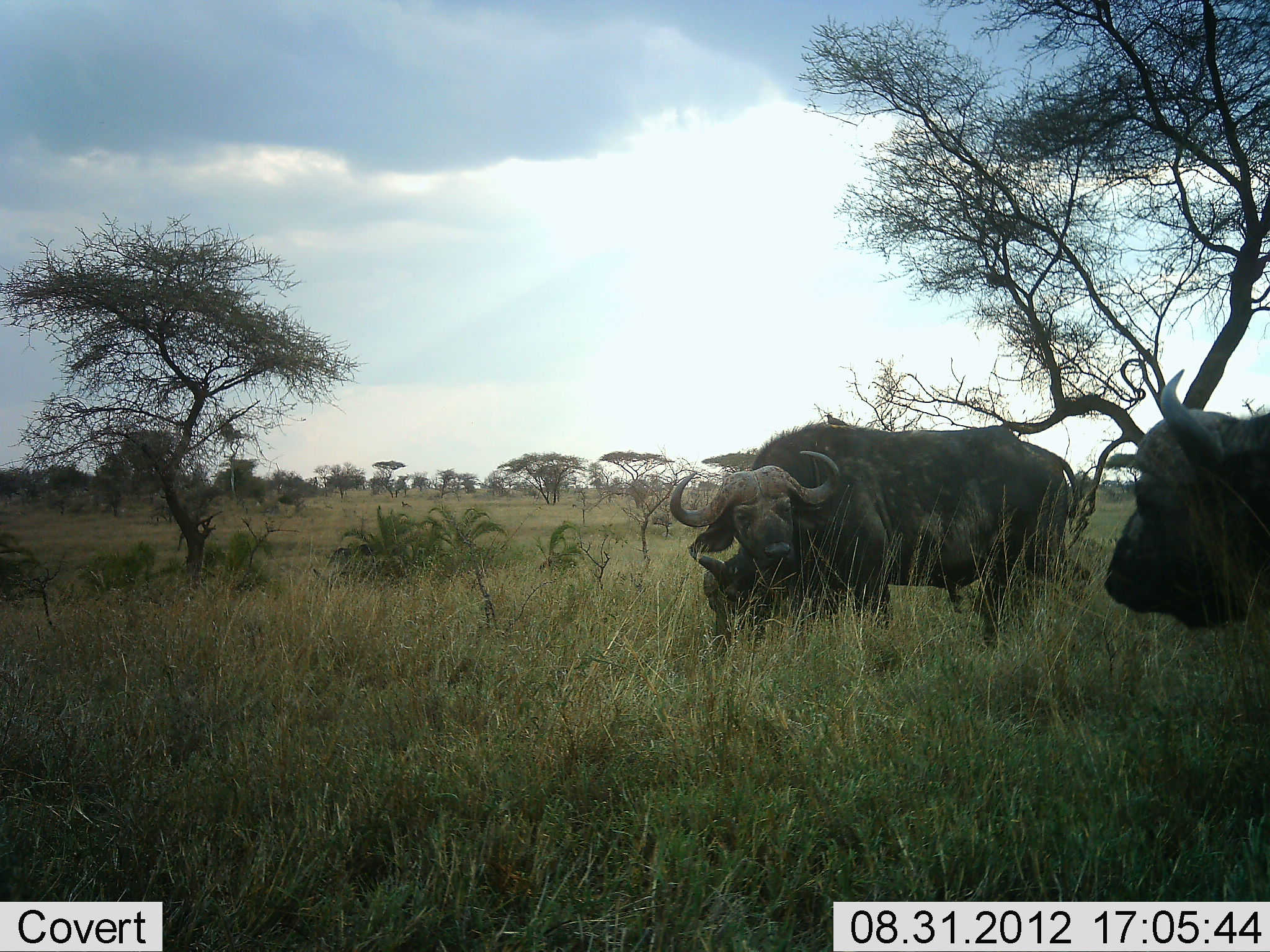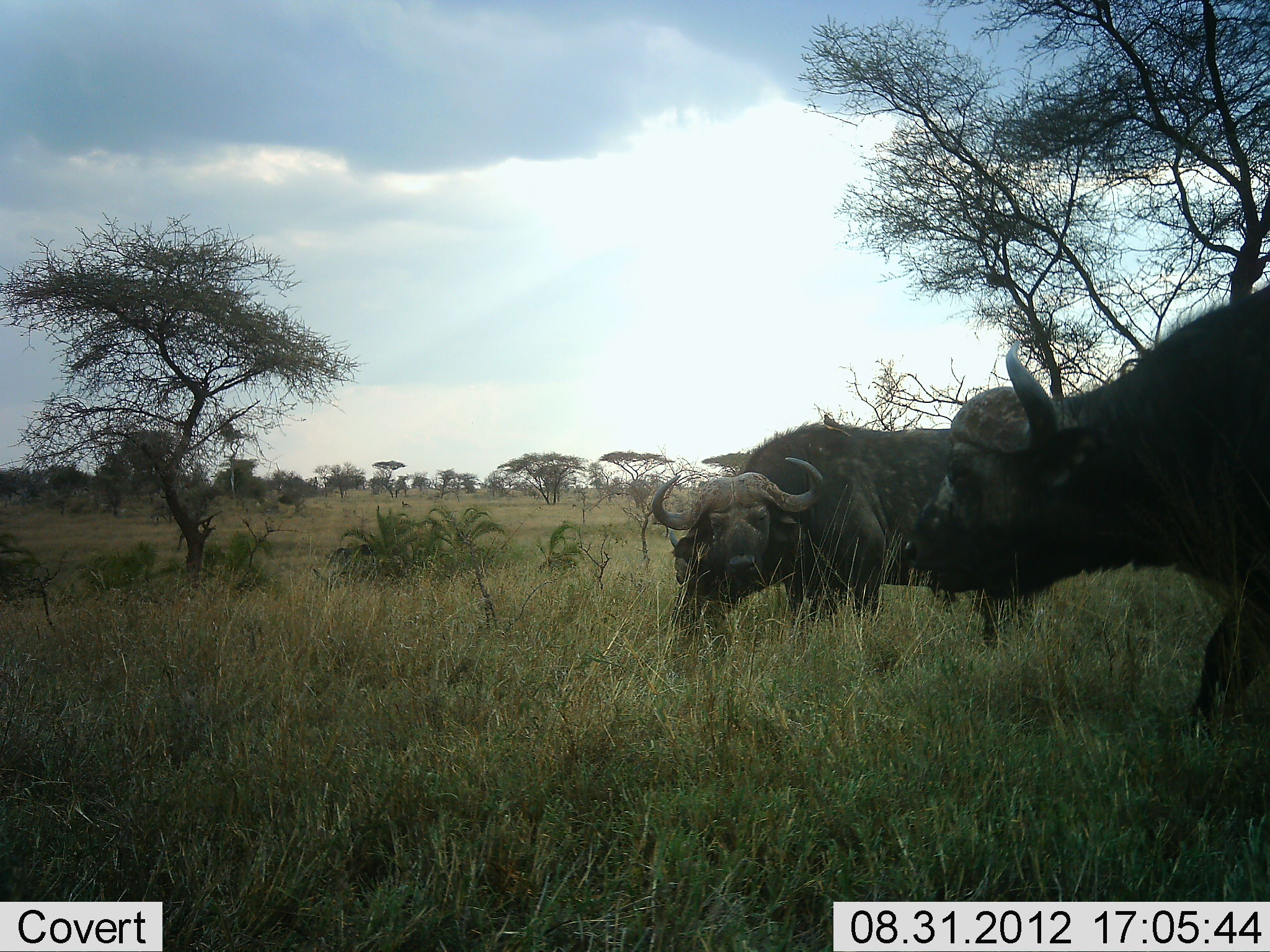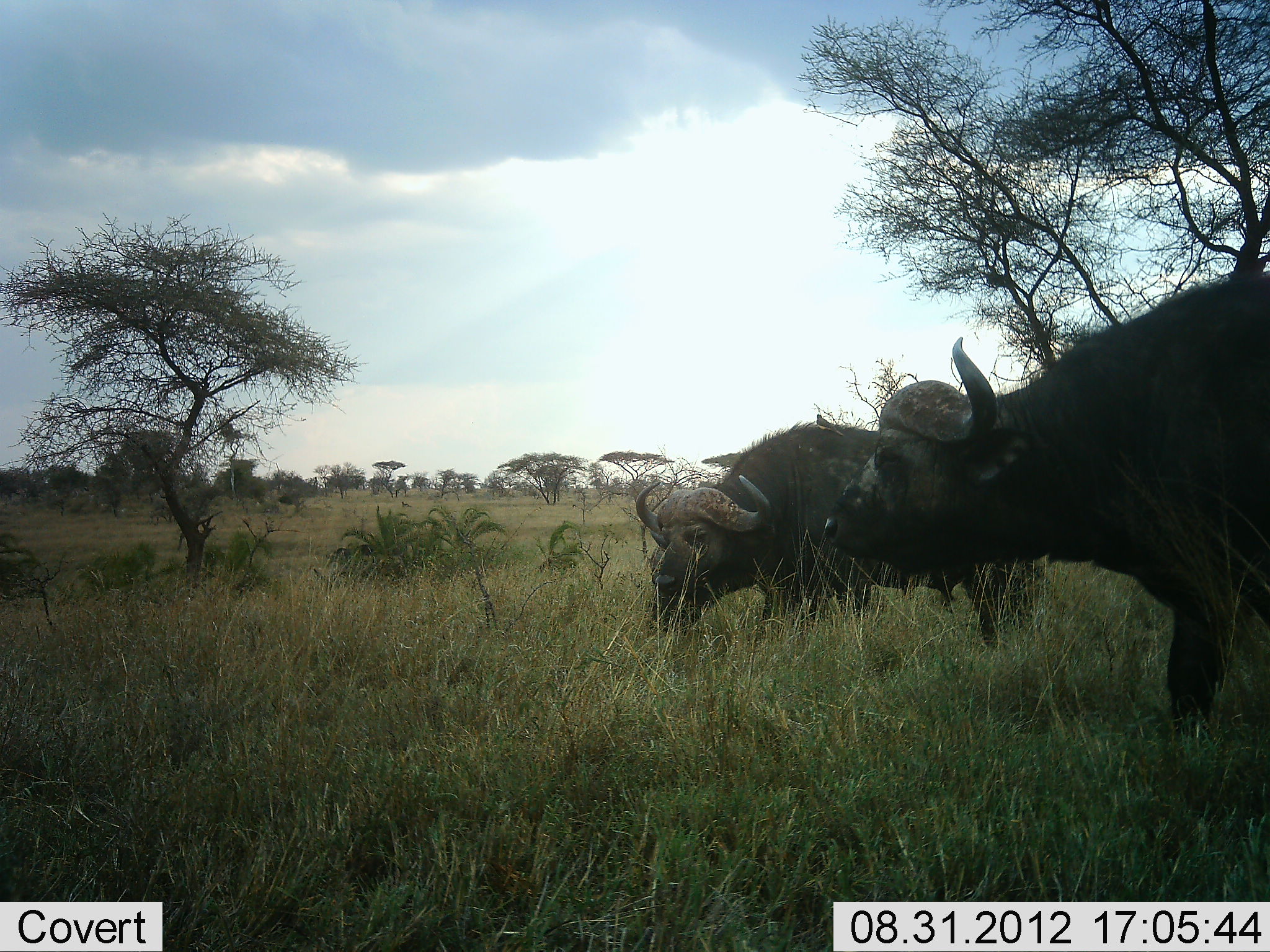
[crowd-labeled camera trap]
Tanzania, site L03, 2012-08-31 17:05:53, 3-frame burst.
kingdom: Animalia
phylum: Chordata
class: Mammalia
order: Artiodactyla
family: Bovidae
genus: Syncerus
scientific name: Syncerus caffer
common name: cape buffalo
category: buffalo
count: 3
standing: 60%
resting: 0%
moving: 60%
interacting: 30%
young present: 50%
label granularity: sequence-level